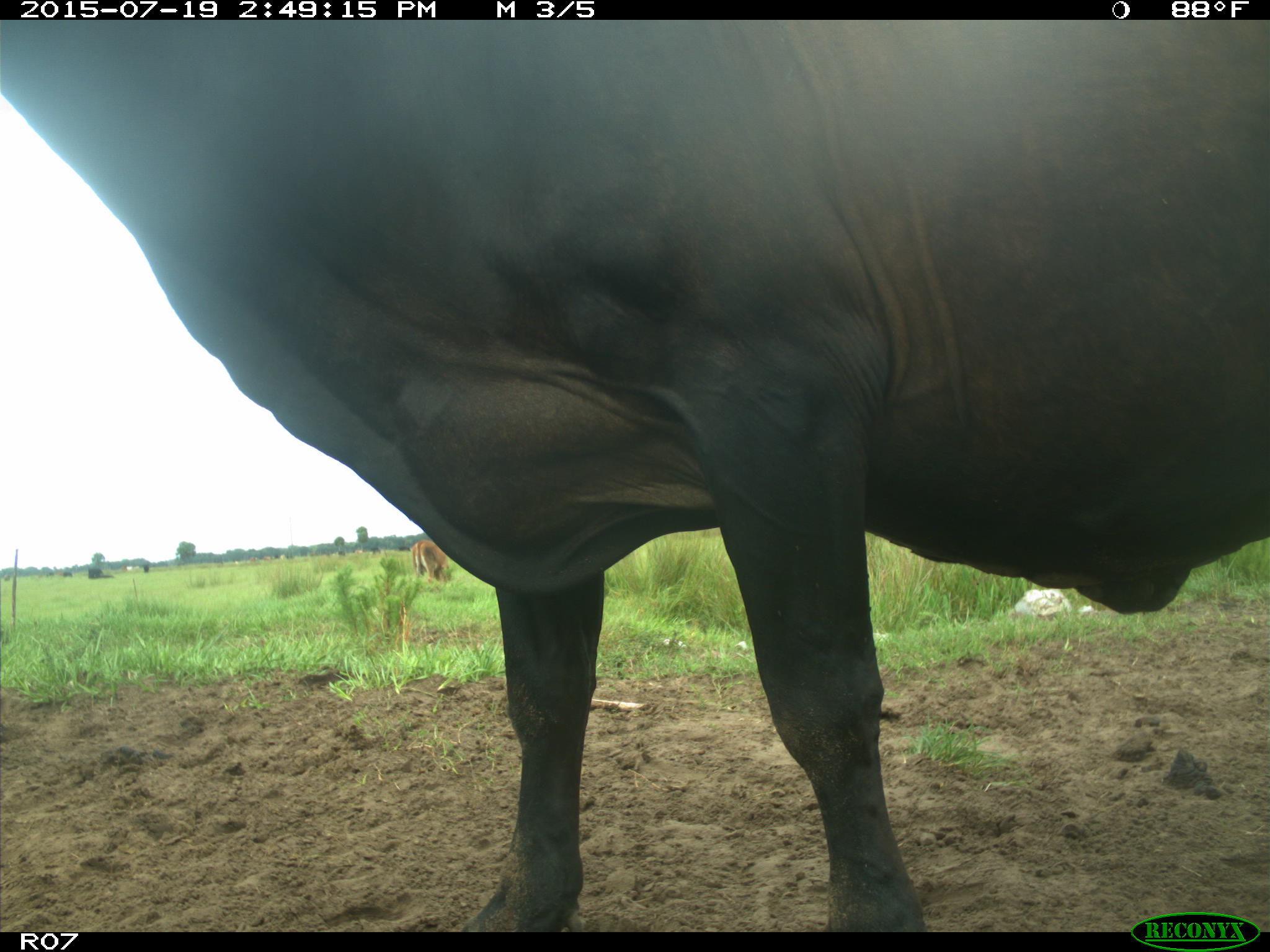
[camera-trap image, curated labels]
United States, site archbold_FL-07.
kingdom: Animalia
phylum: Chordata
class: Mammalia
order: Artiodactyla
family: Bovidae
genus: Bos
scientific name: Bos taurus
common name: domestic cow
Bos taurus (domestic cow).